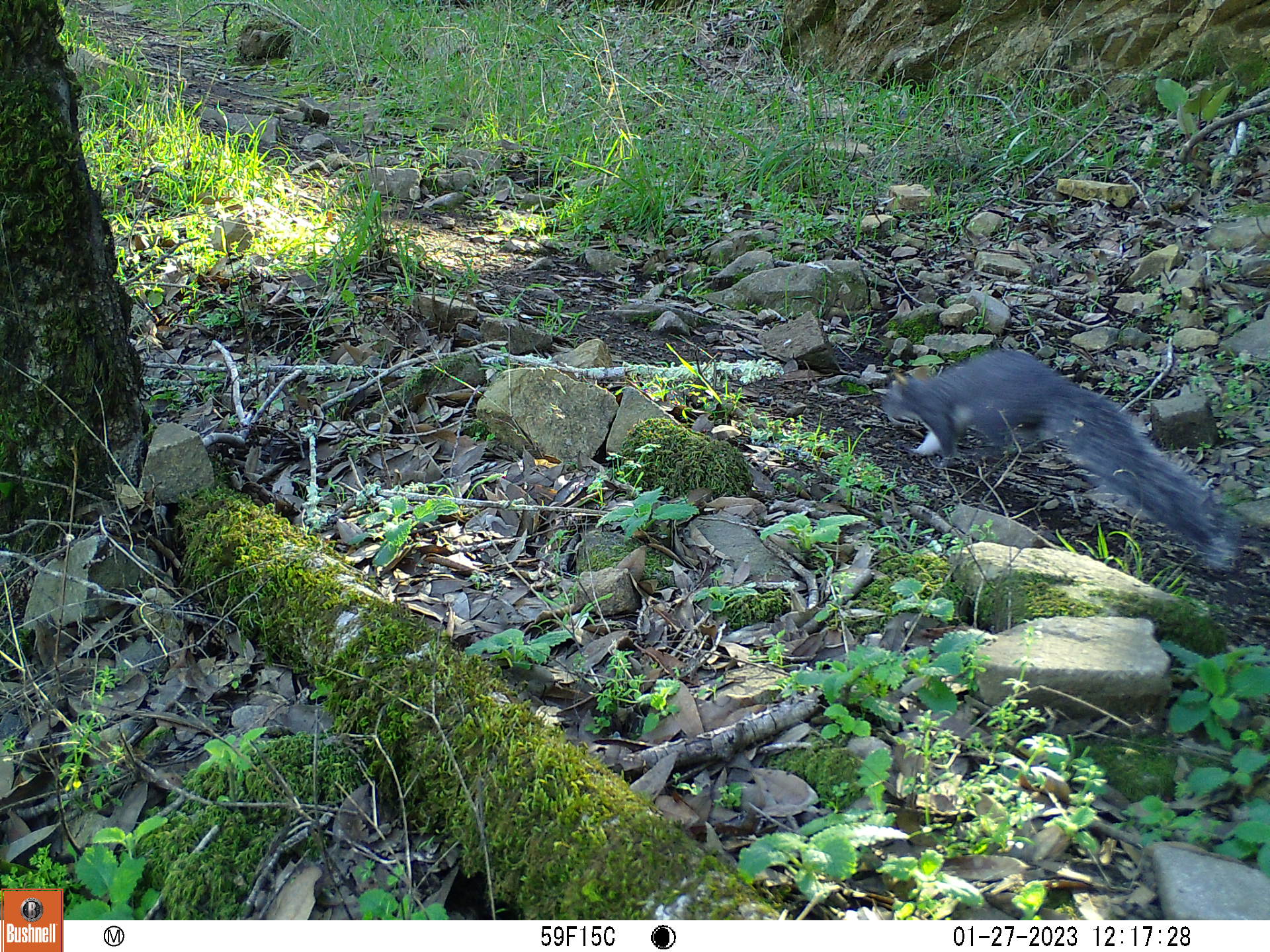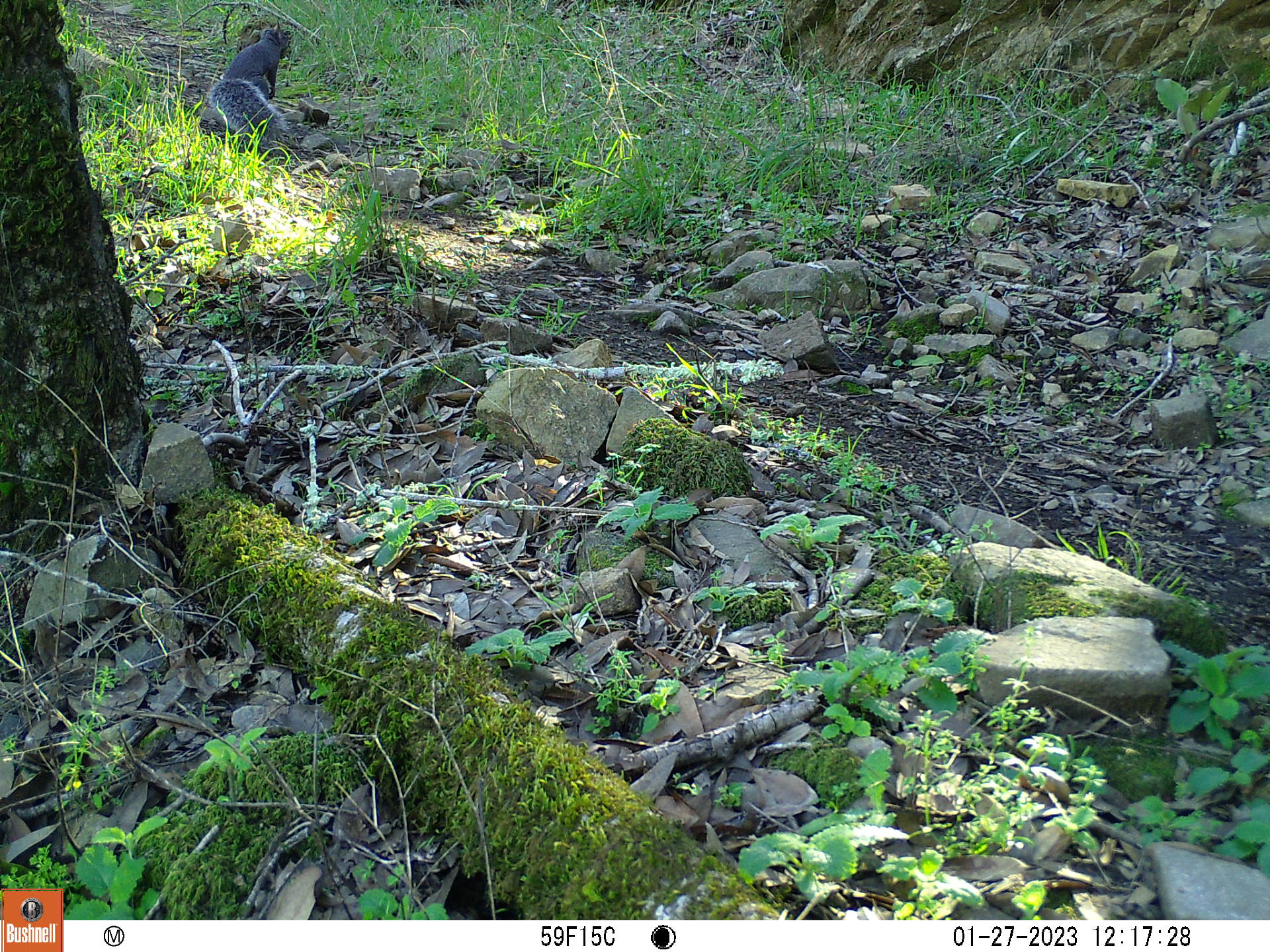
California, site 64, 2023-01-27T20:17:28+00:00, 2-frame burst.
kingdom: Animalia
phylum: Chordata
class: Mammalia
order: Rodentia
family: Sciuridae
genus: Sciurus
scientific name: Sciurus griseus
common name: western gray squirrel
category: western grey squirrel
Western grey squirrel (western gray squirrel) (Sciurus griseus).